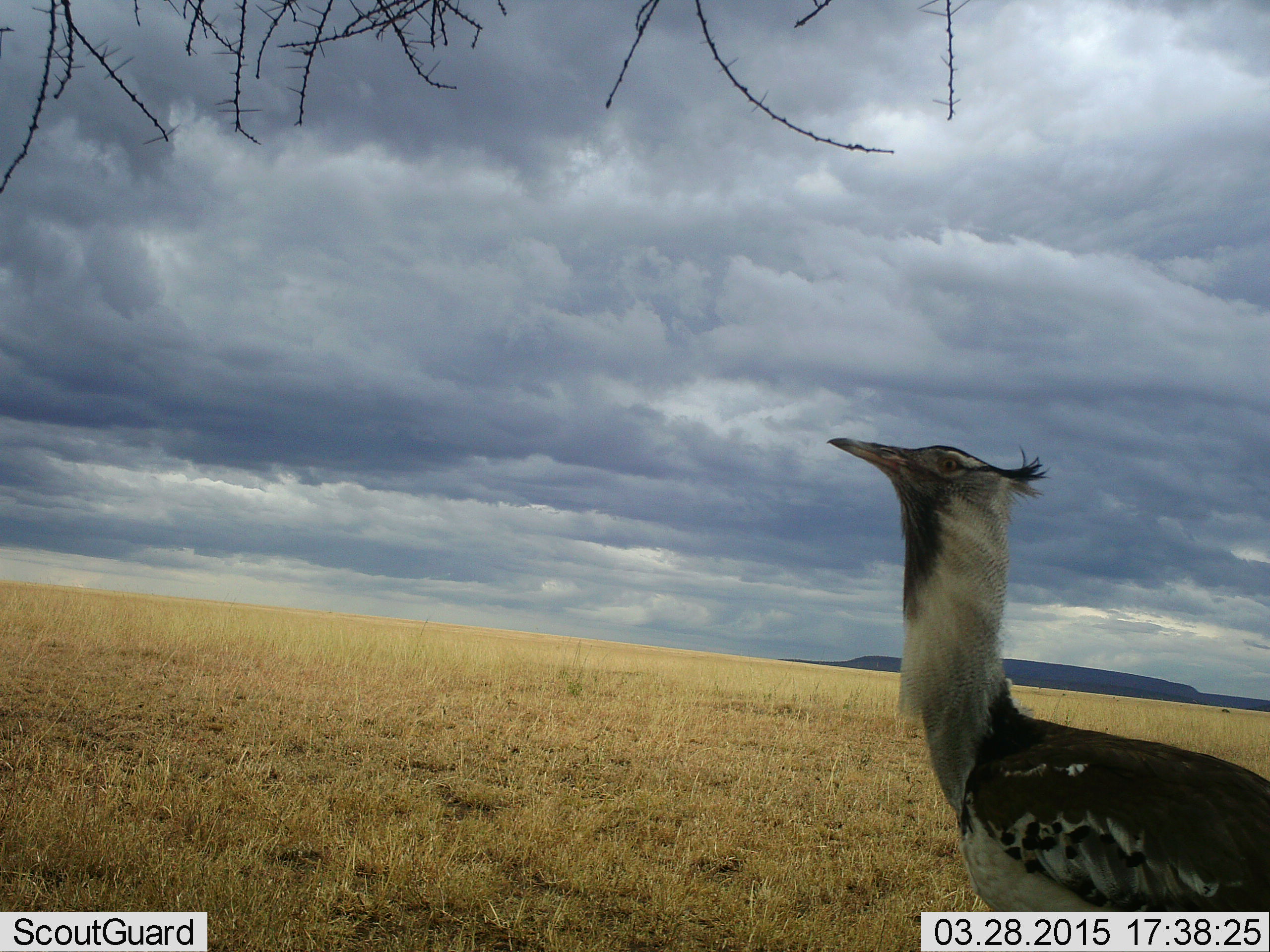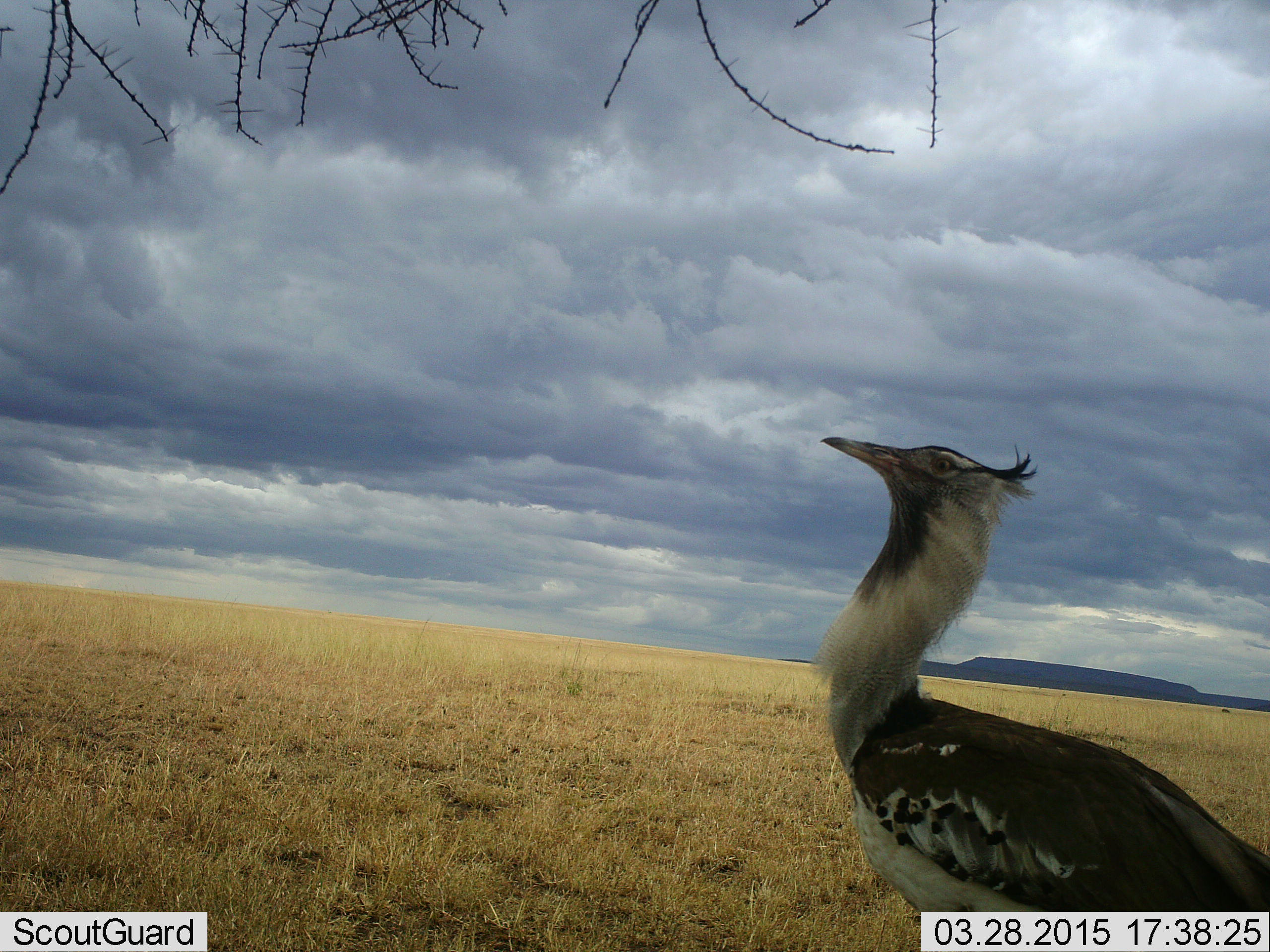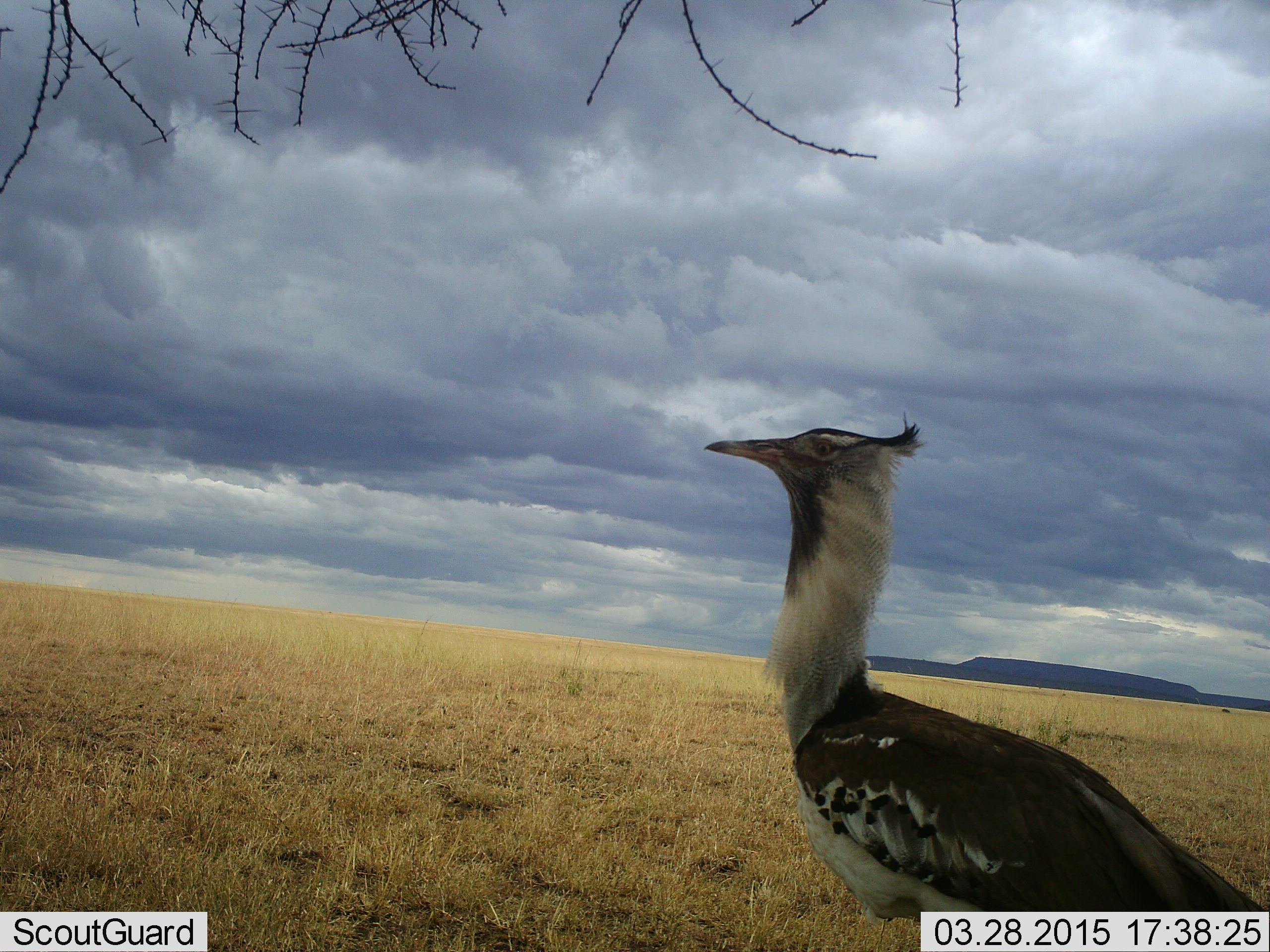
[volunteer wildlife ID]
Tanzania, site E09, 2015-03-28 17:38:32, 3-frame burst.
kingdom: Animalia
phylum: Chordata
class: Aves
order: Otidiformes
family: Otididae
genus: Ardeotis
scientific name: Ardeotis kori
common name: kori bustard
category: koribustard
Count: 1.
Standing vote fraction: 60%.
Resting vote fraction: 0%.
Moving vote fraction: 40%.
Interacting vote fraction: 0%.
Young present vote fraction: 0%.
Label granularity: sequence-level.